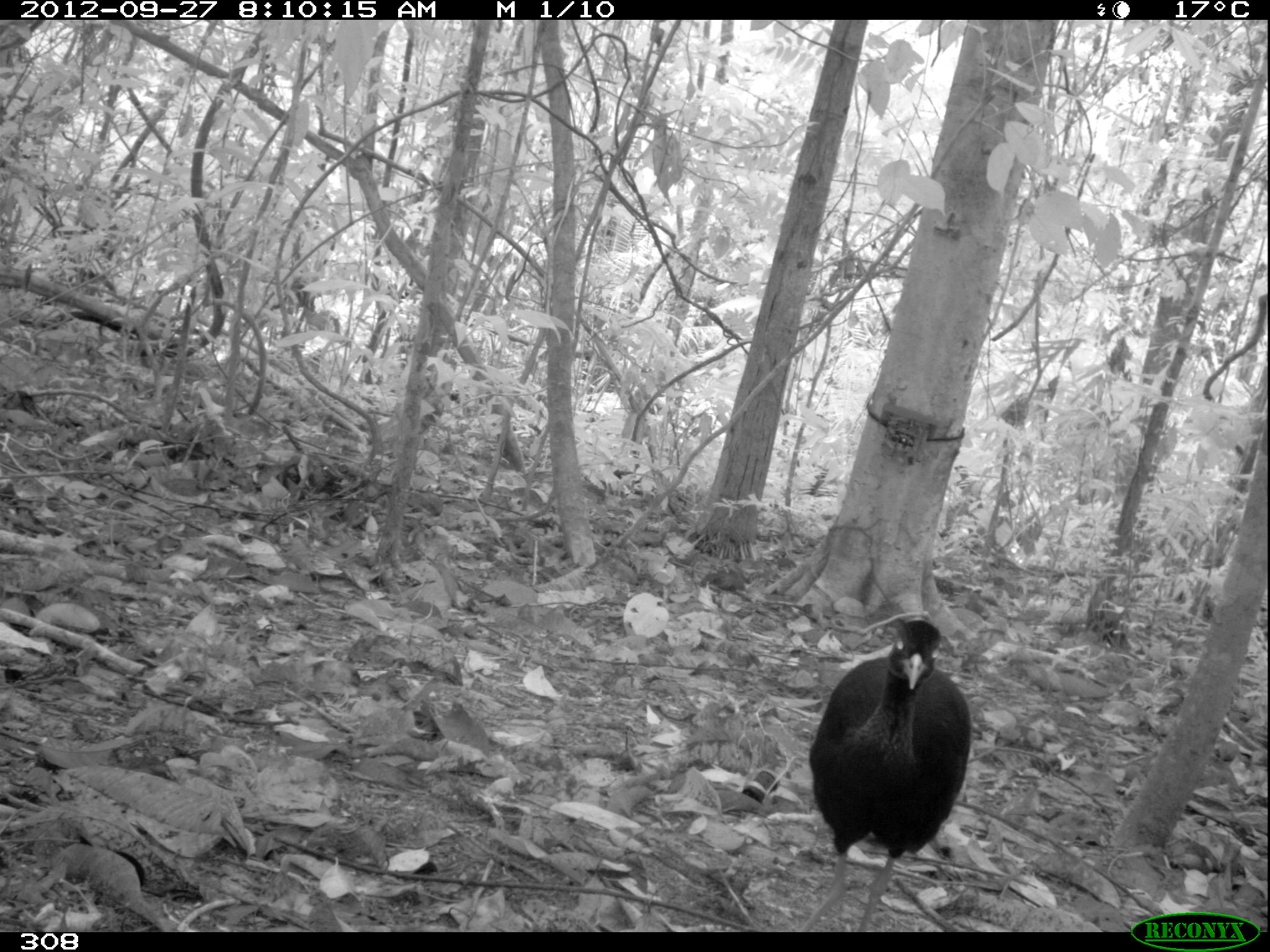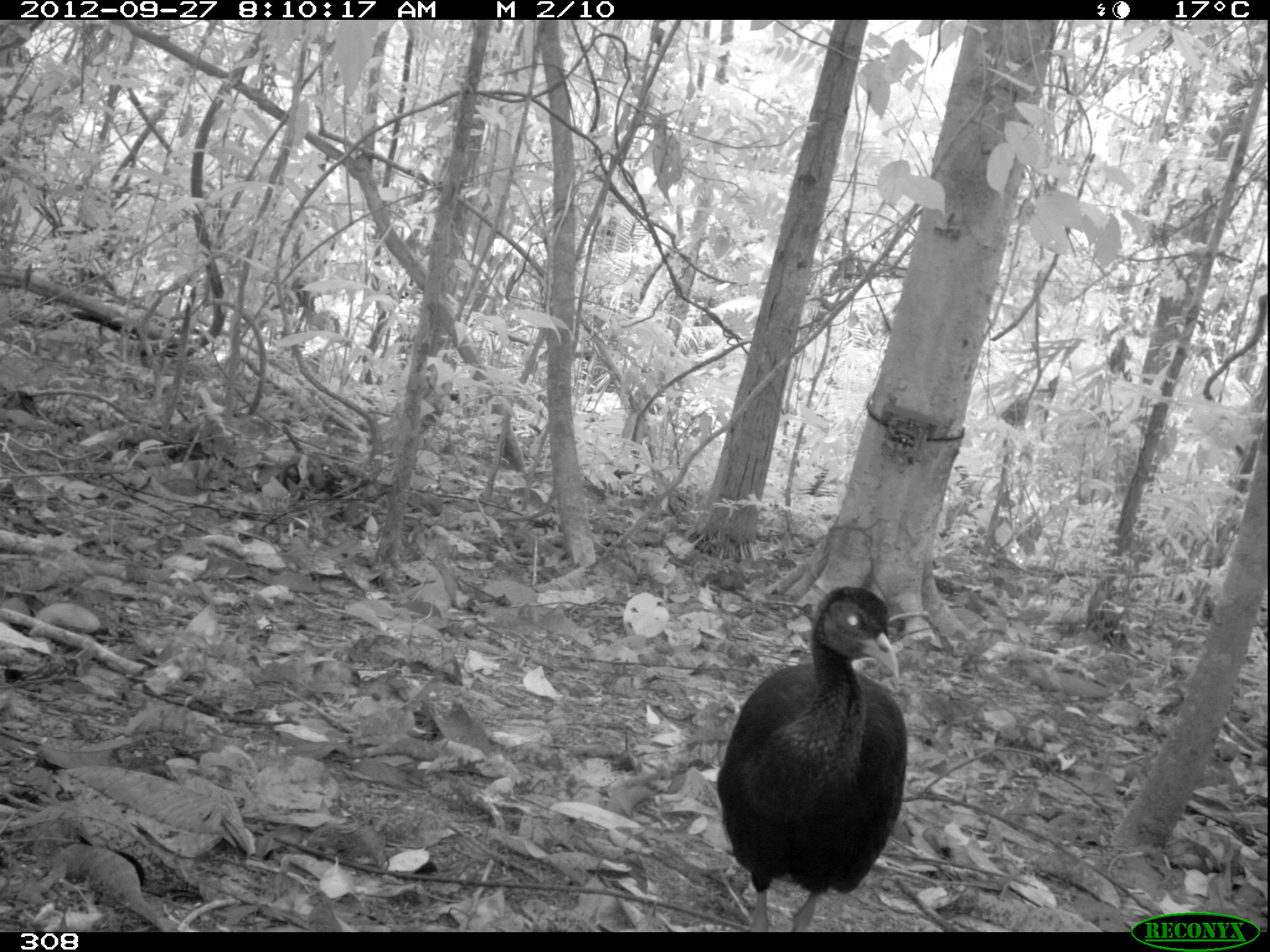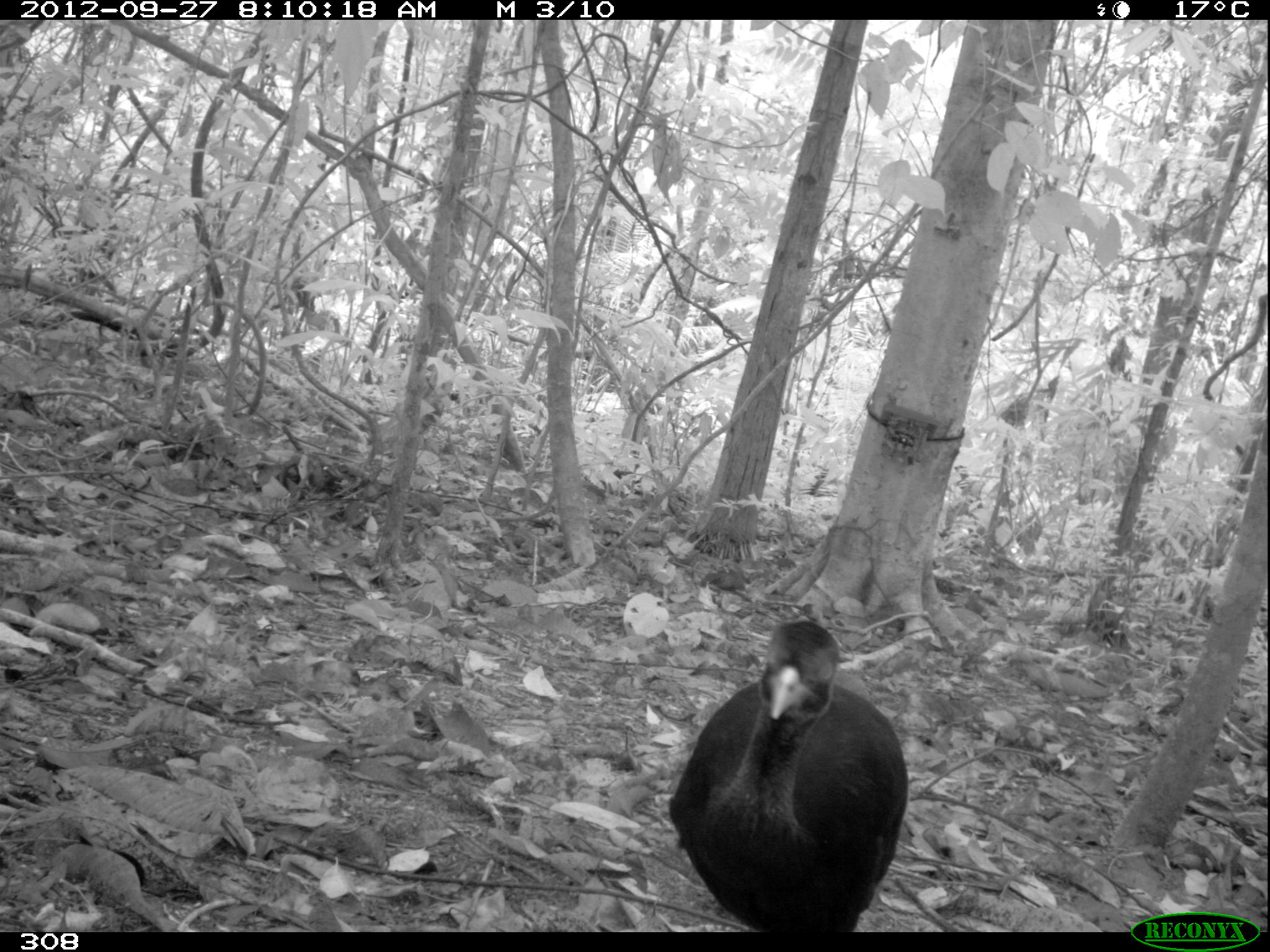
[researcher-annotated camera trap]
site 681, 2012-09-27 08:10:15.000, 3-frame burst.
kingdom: Animalia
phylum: Chordata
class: Aves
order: Gruiformes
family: Psophiidae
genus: Psophia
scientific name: Psophia leucoptera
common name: pale-winged trumpeter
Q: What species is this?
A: Psophia leucoptera (pale-winged trumpeter).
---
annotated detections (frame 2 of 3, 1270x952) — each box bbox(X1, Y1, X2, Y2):
psophia leucoptera: bbox(714, 582, 908, 932)